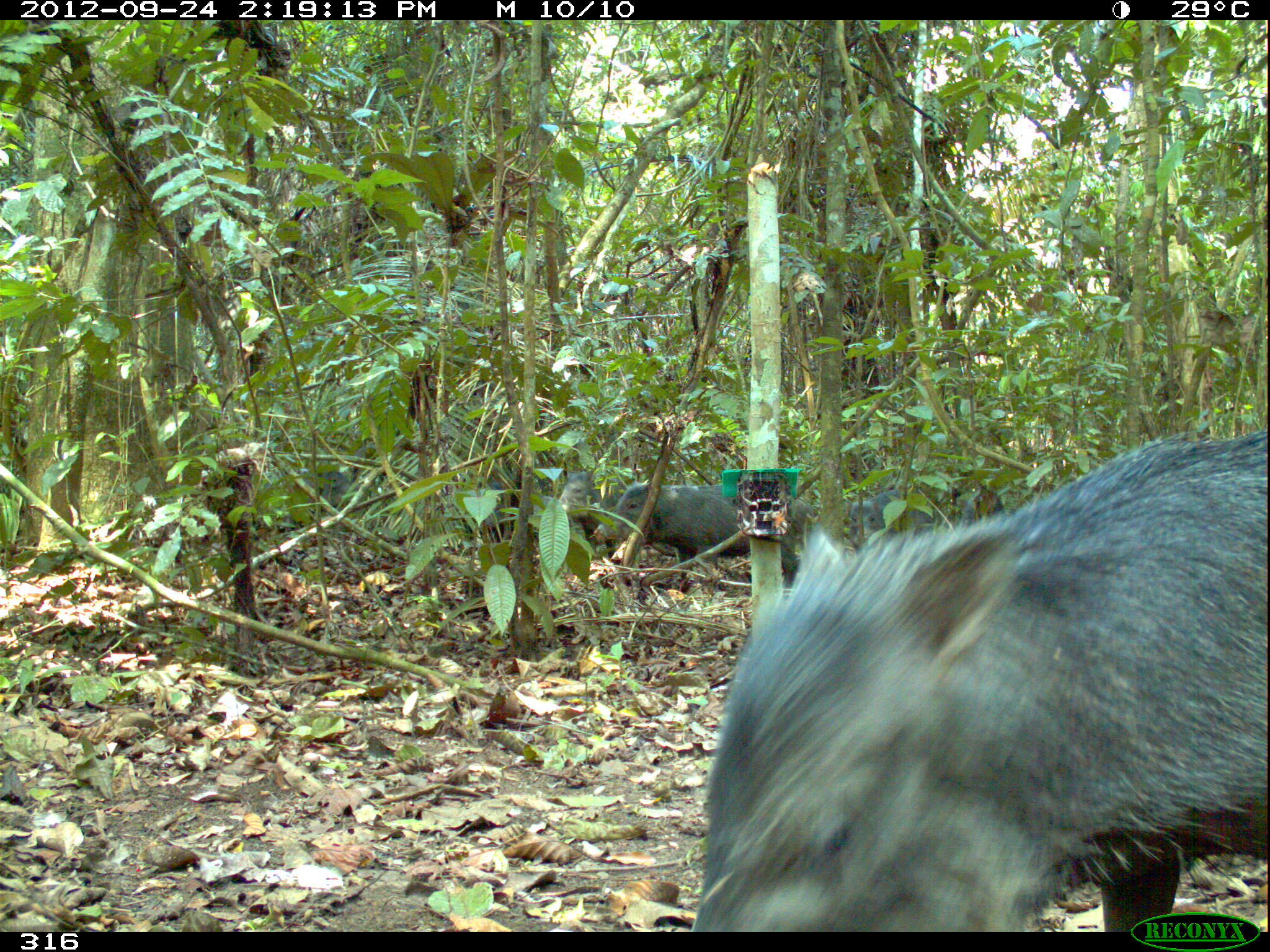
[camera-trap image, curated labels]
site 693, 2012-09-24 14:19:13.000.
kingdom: Animalia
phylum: Chordata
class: Mammalia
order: Artiodactyla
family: Tayassuidae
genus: Tayassu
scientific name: Tayassu pecari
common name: white-lipped peccary